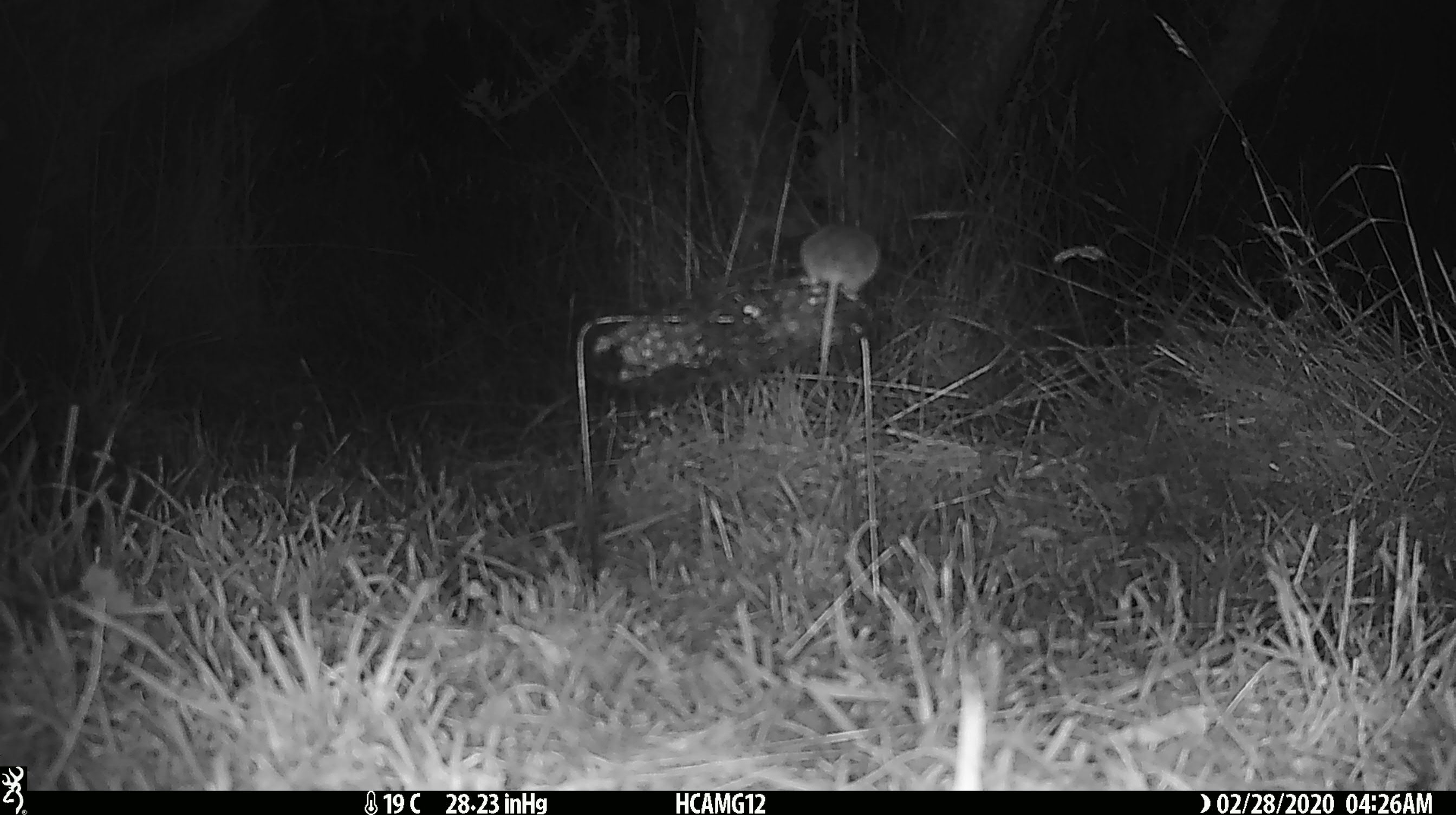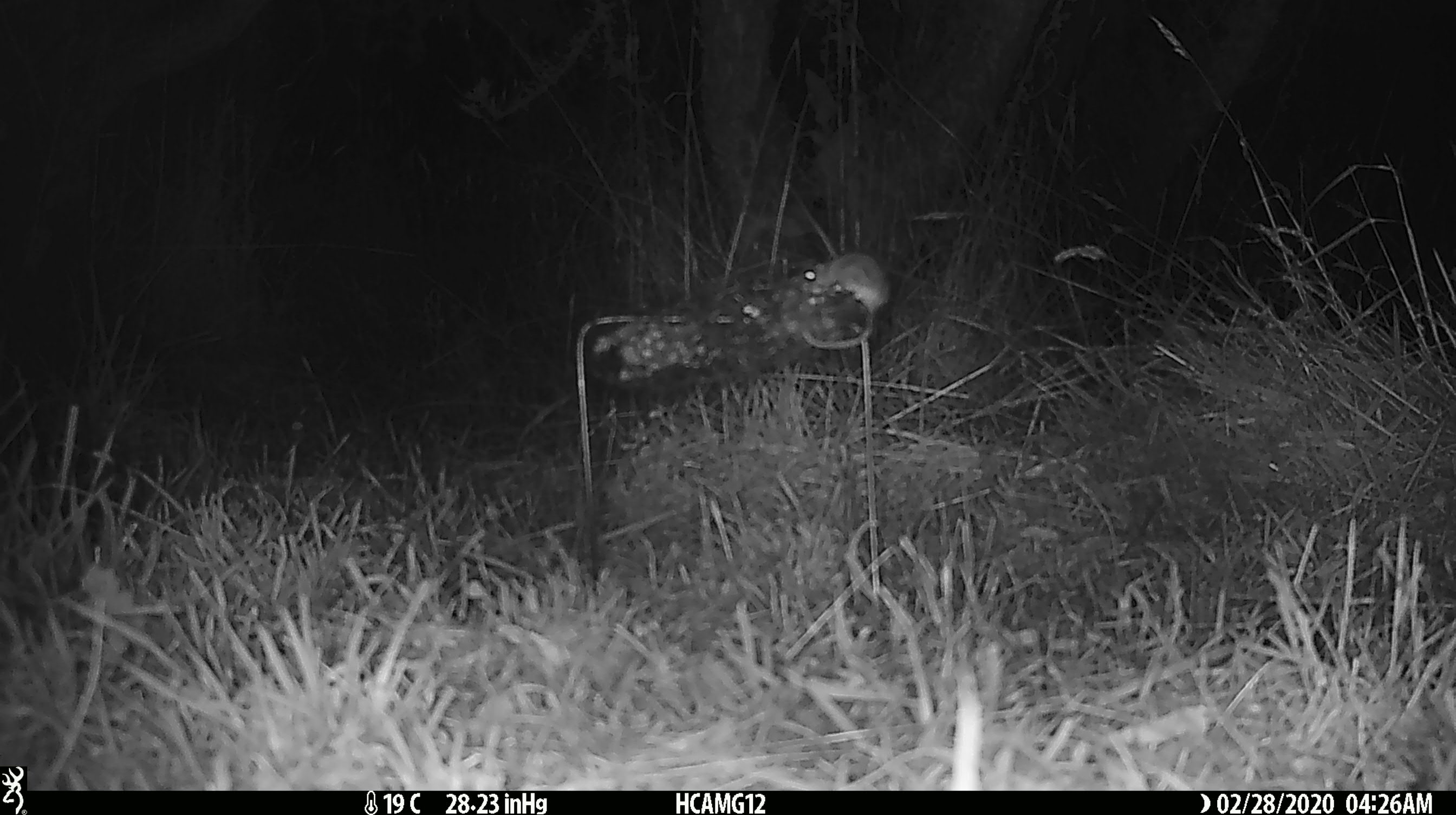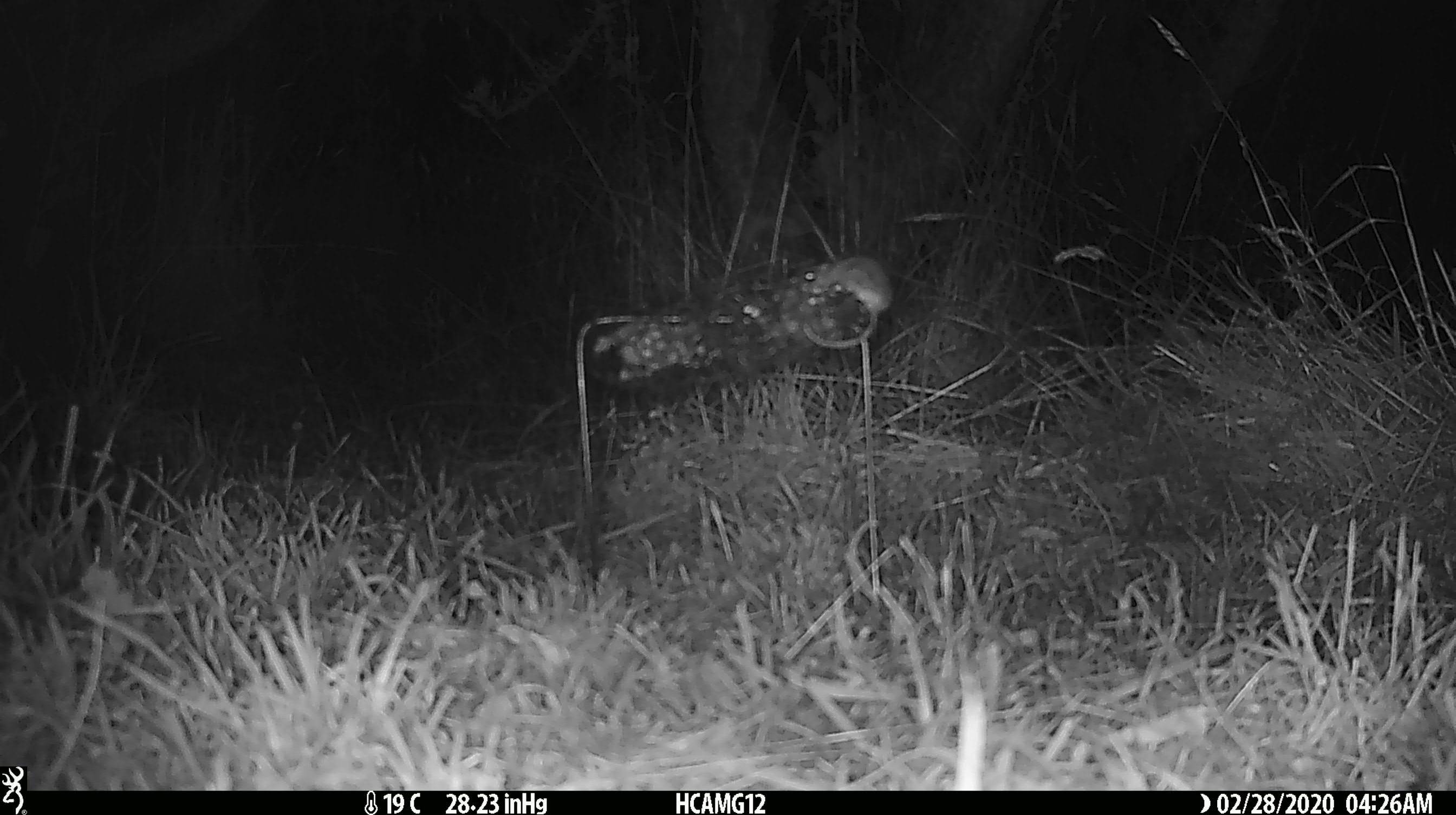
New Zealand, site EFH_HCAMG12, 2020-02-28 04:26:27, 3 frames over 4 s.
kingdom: Animalia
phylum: Chordata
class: Mammalia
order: Rodentia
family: Muridae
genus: Mus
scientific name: Mus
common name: mouse